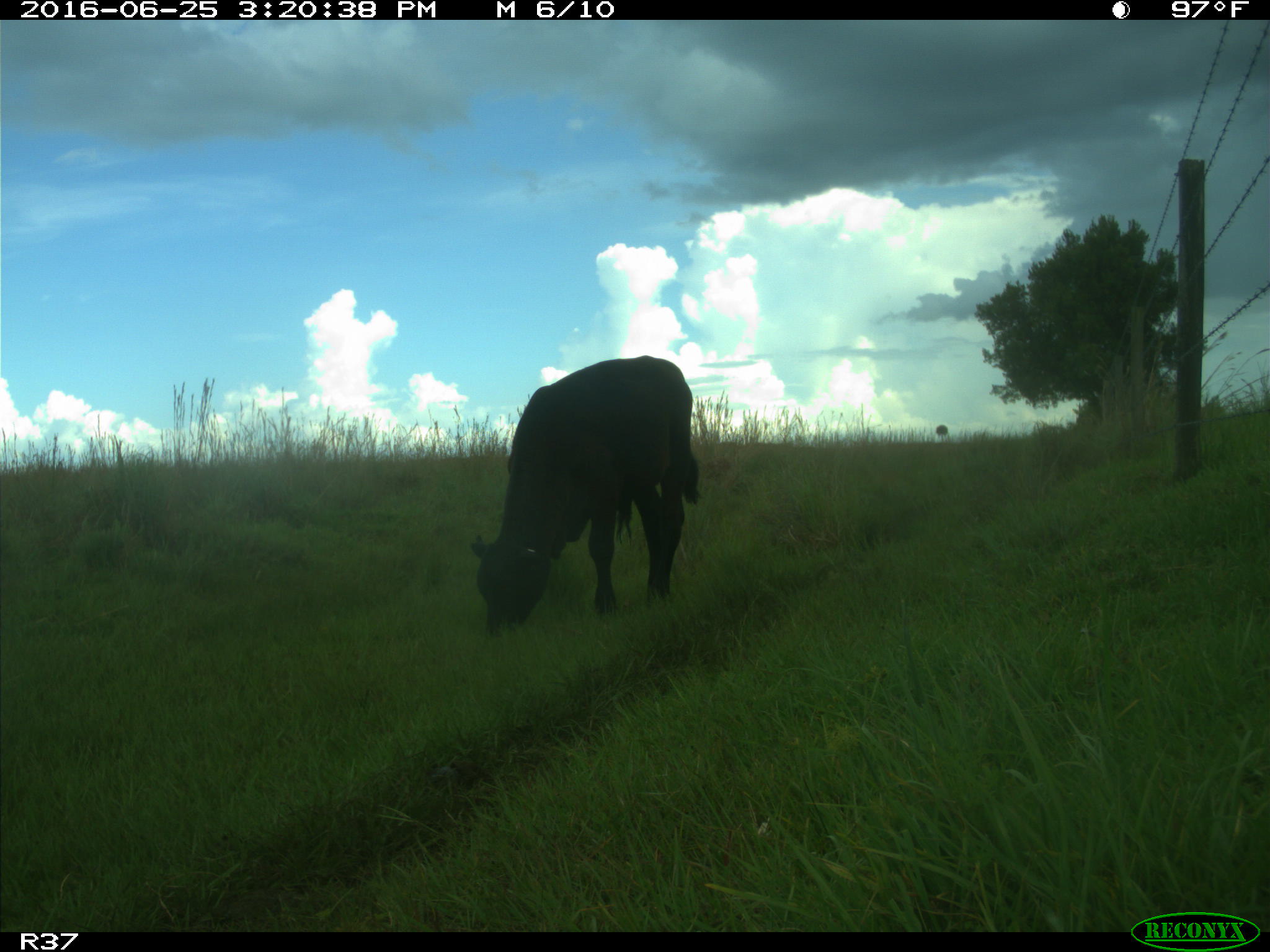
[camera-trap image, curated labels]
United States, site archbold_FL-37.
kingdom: Animalia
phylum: Chordata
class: Mammalia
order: Artiodactyla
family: Bovidae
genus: Bos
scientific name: Bos taurus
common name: domestic cow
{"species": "Bos taurus (domestic cow)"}